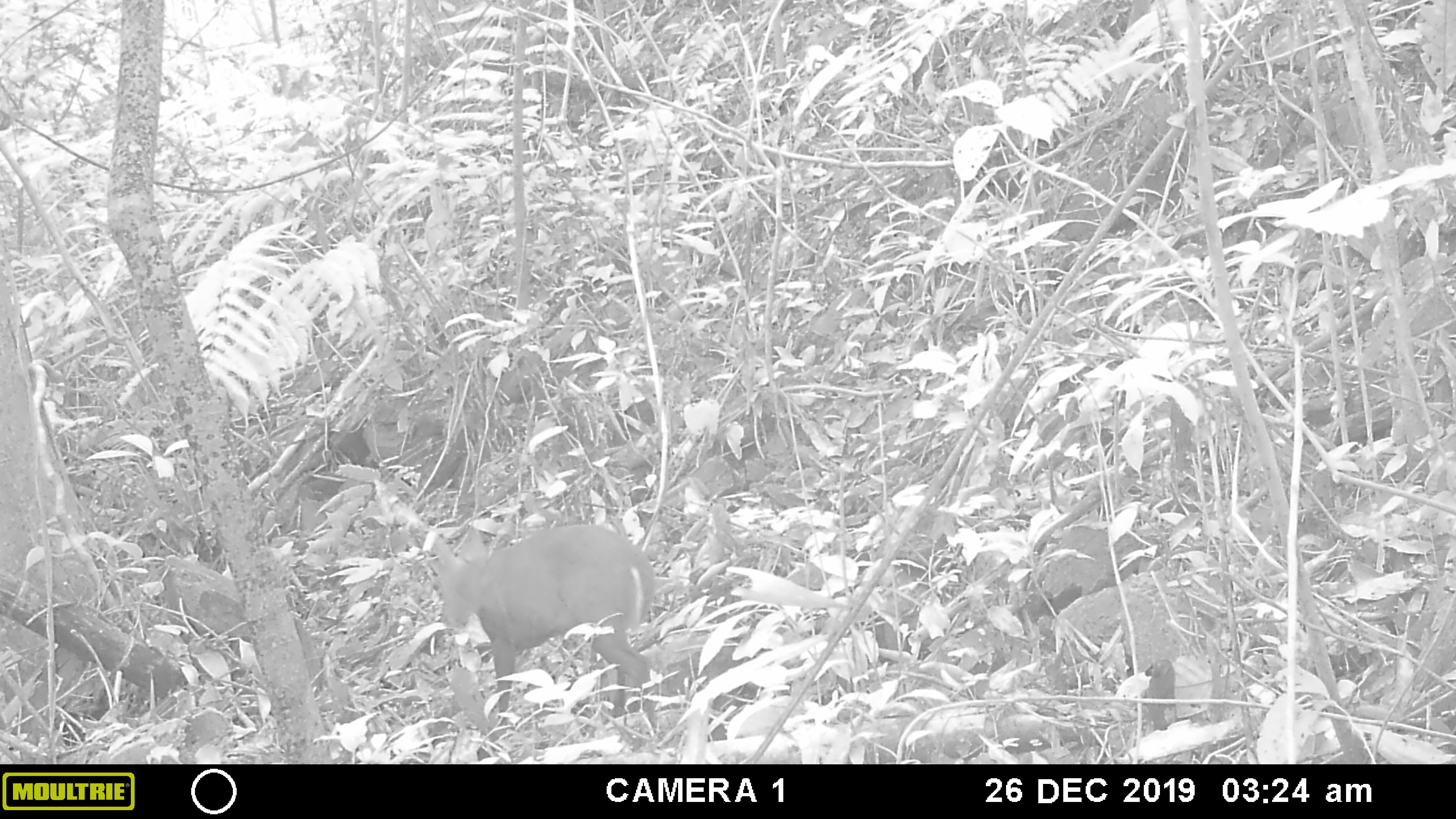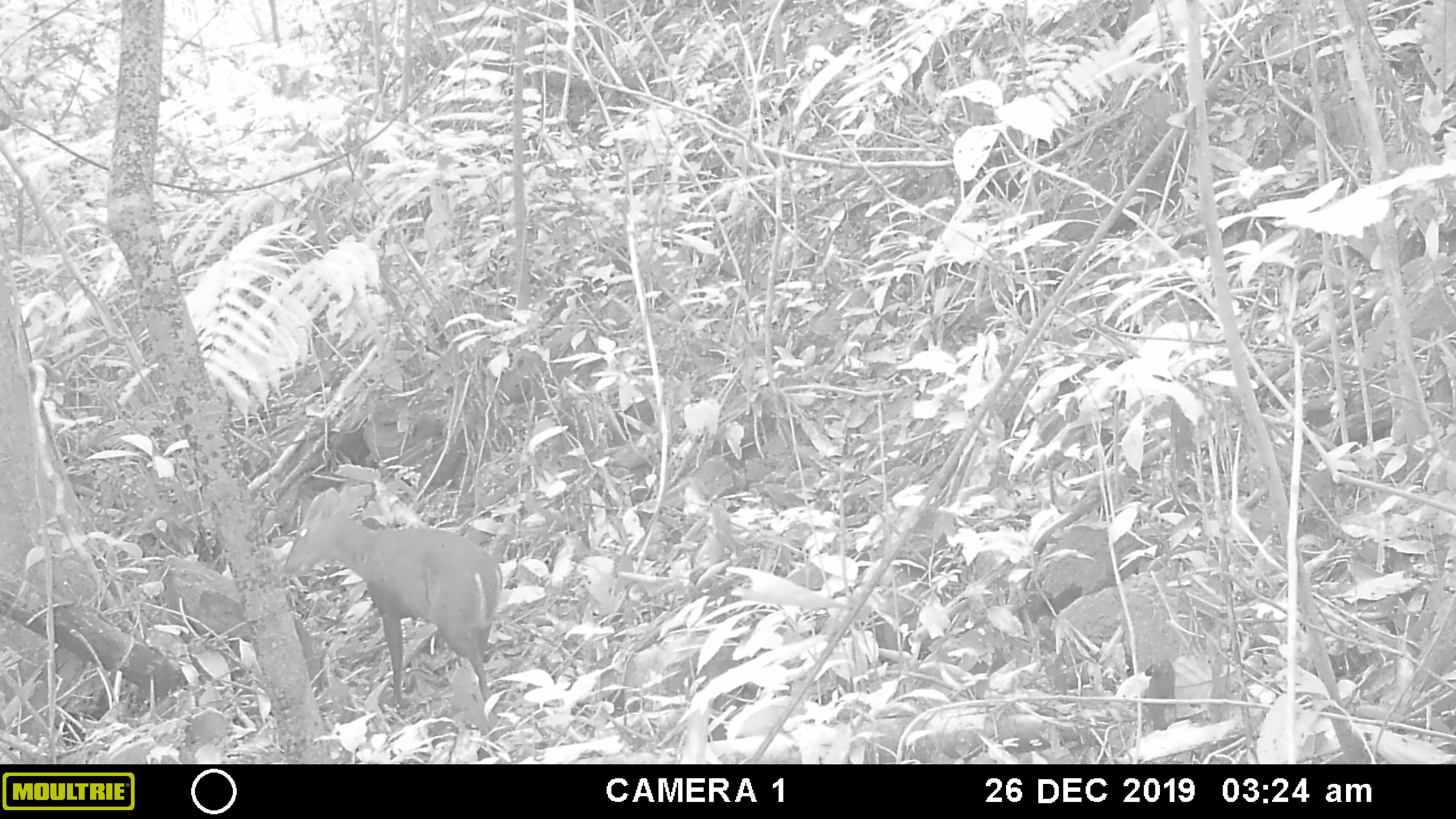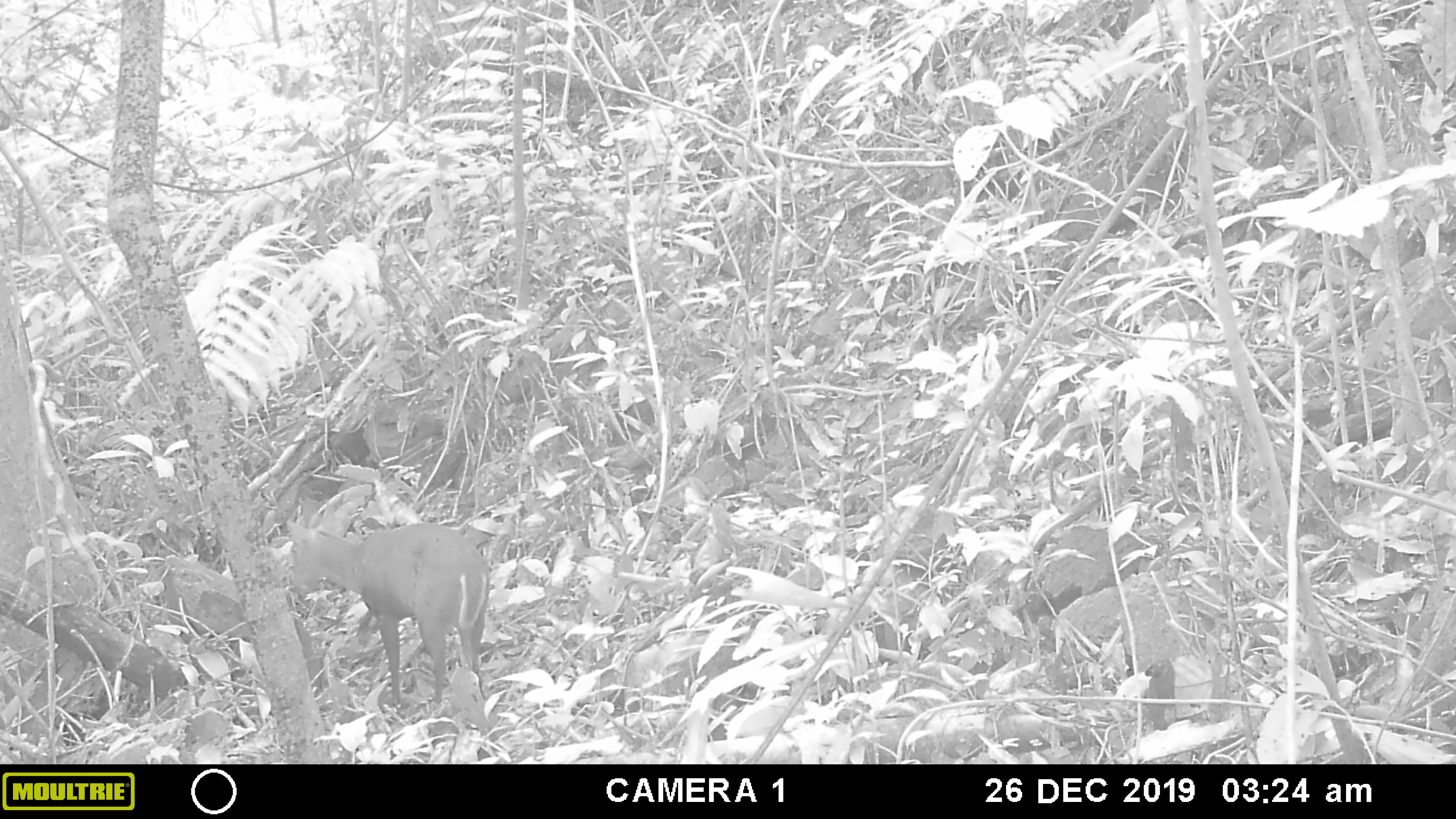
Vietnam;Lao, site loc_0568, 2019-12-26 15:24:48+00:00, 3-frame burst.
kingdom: Animalia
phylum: Chordata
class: Mammalia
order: Artiodactyla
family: Cervidae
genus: Muntiacus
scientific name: Muntiacus rooseveltorum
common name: roosevelt's muntjac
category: roosevelts muntjac group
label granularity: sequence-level